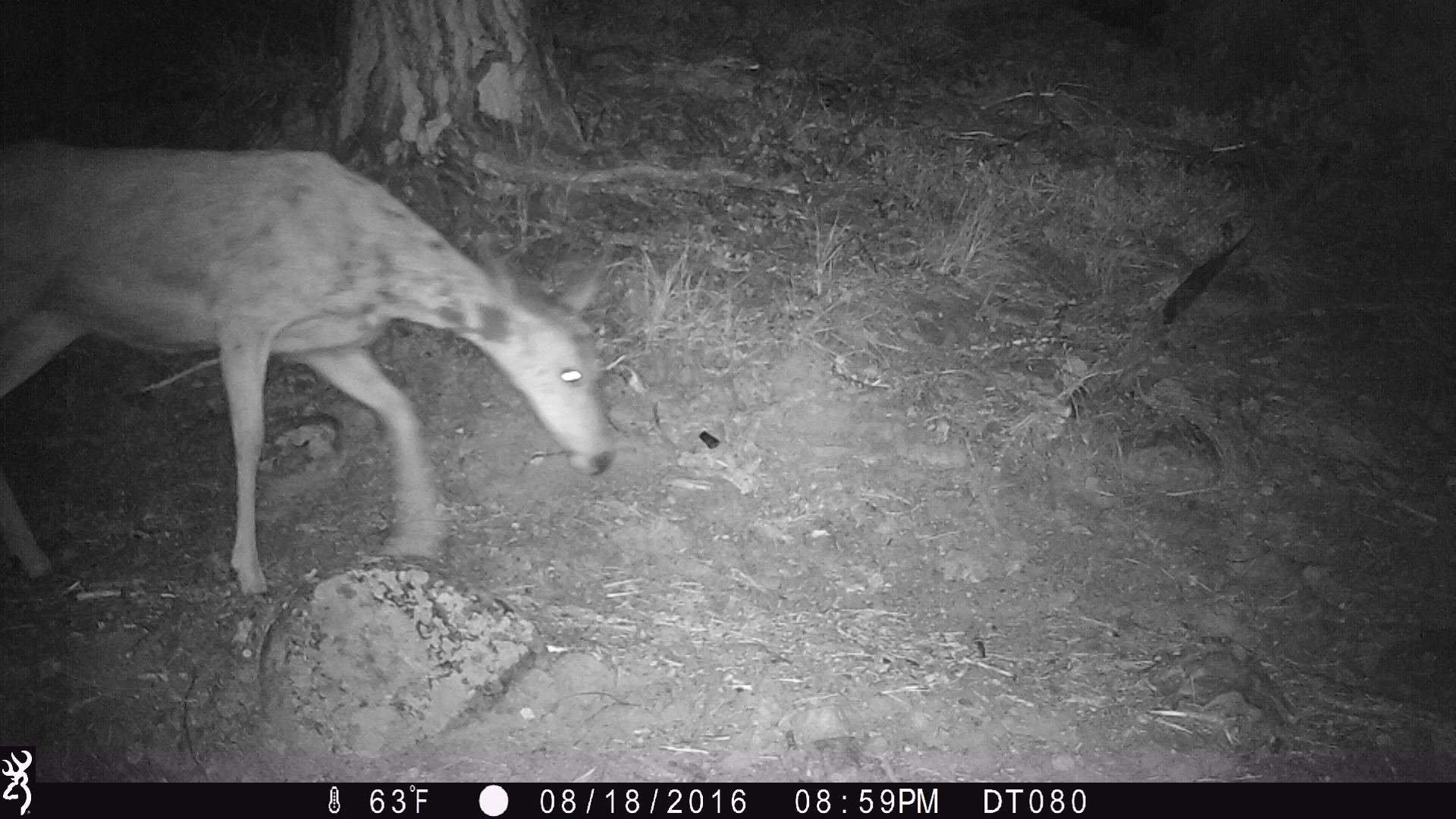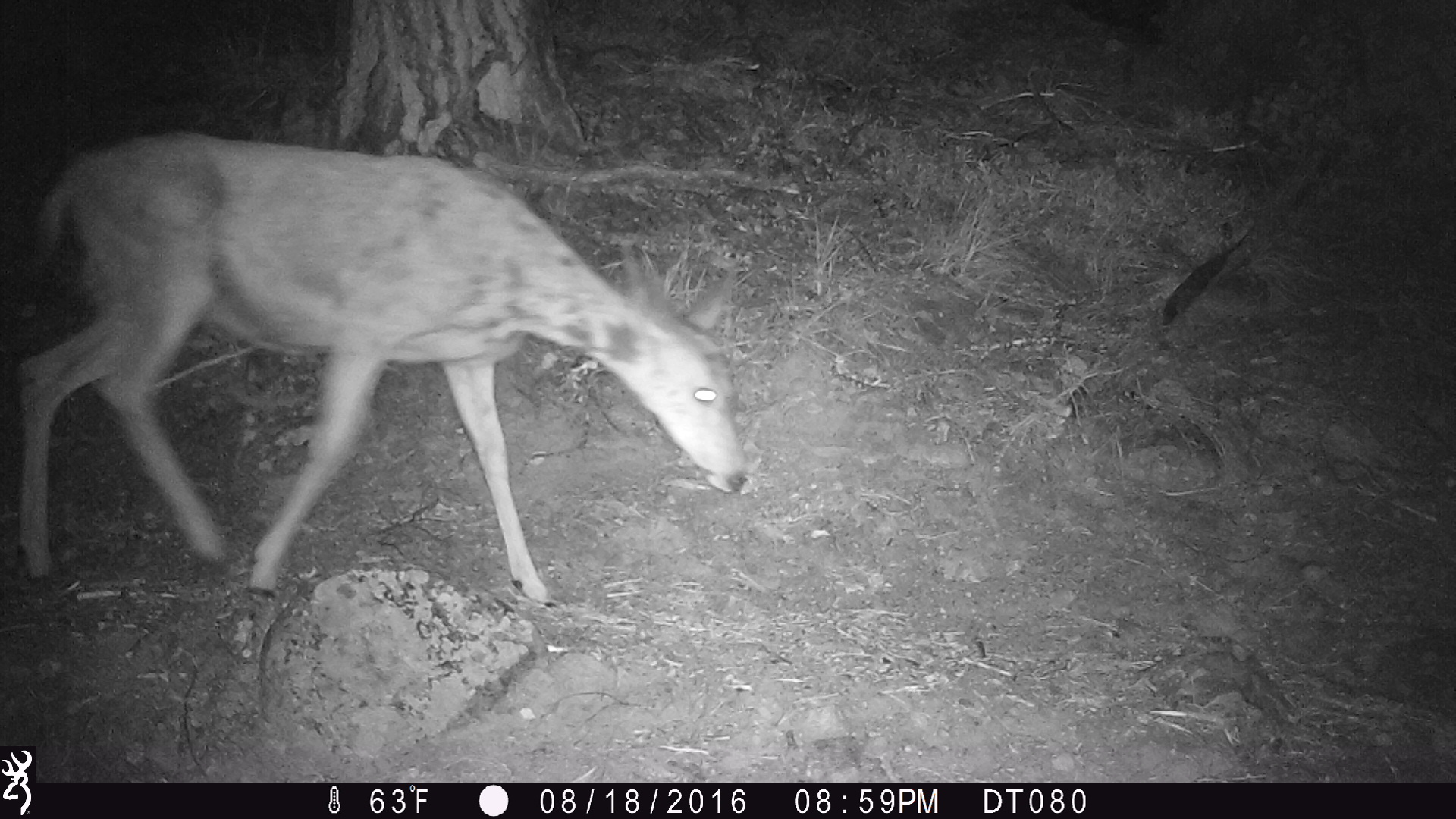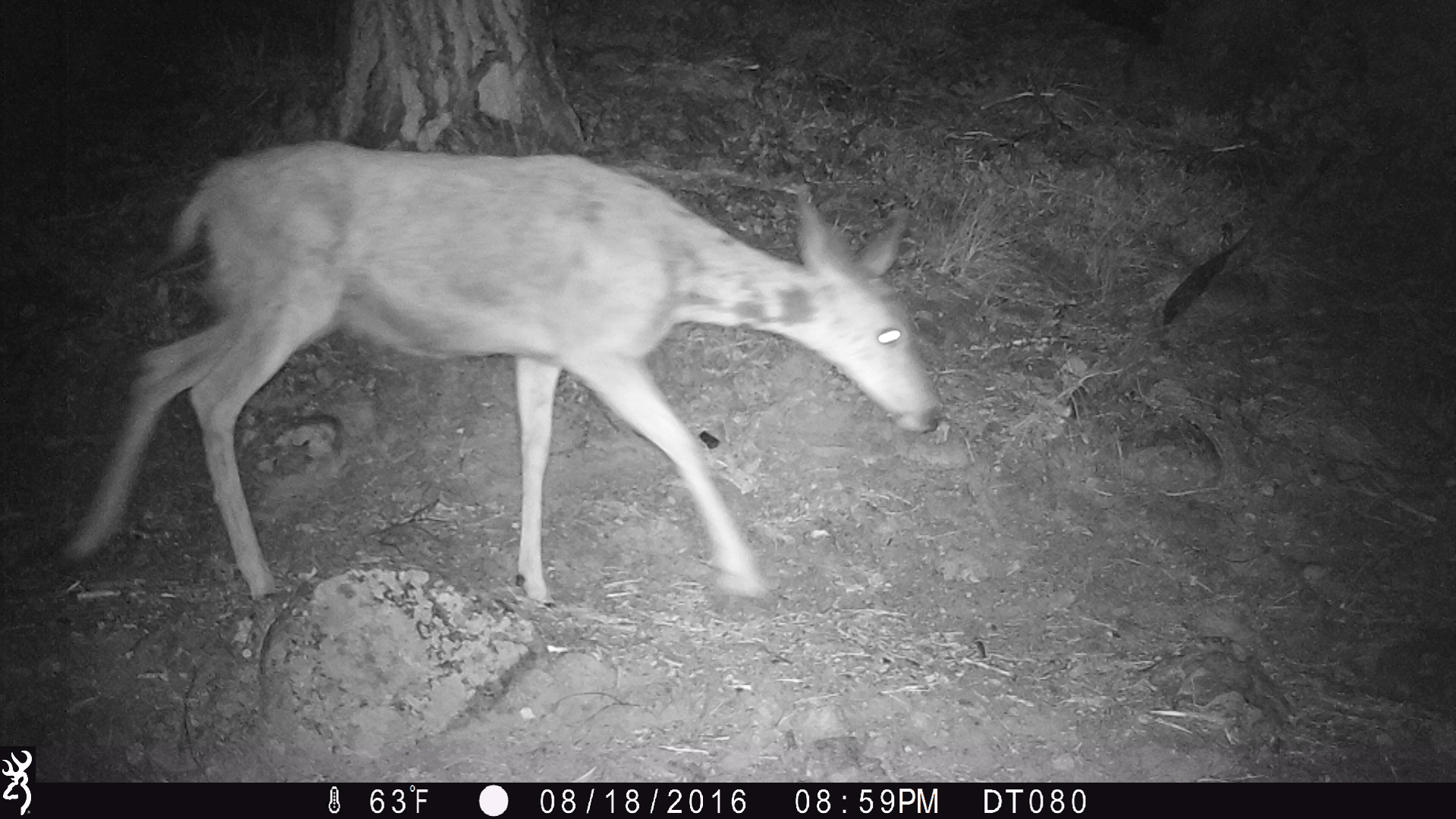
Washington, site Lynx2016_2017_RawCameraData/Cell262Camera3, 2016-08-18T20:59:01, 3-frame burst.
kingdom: Animalia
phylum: Chordata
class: Mammalia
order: Artiodactyla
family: Cervidae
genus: Odocoileus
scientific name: Odocoileus hemionus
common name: mule deer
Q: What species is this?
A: Odocoileus hemionus (mule deer).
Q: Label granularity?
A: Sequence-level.